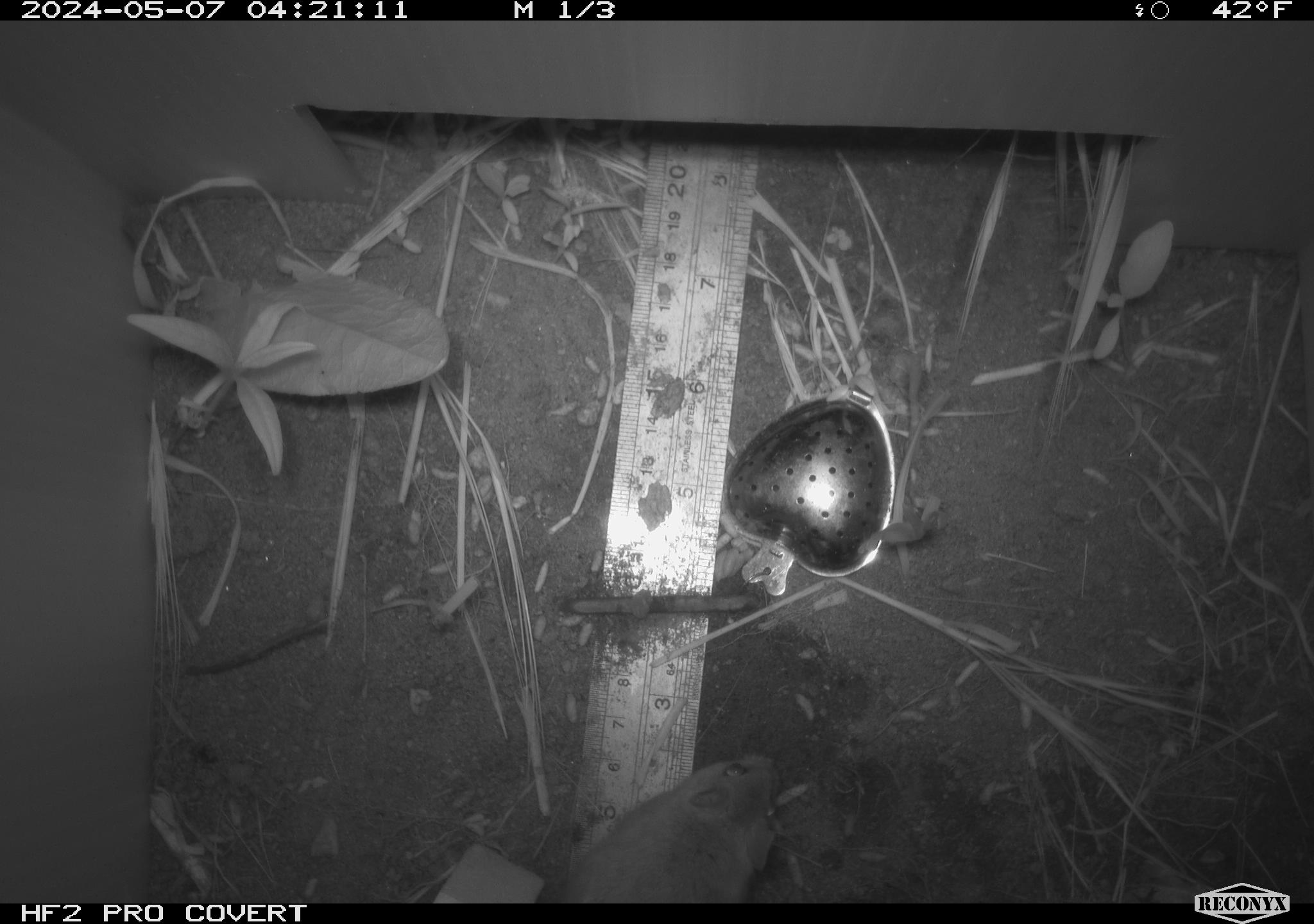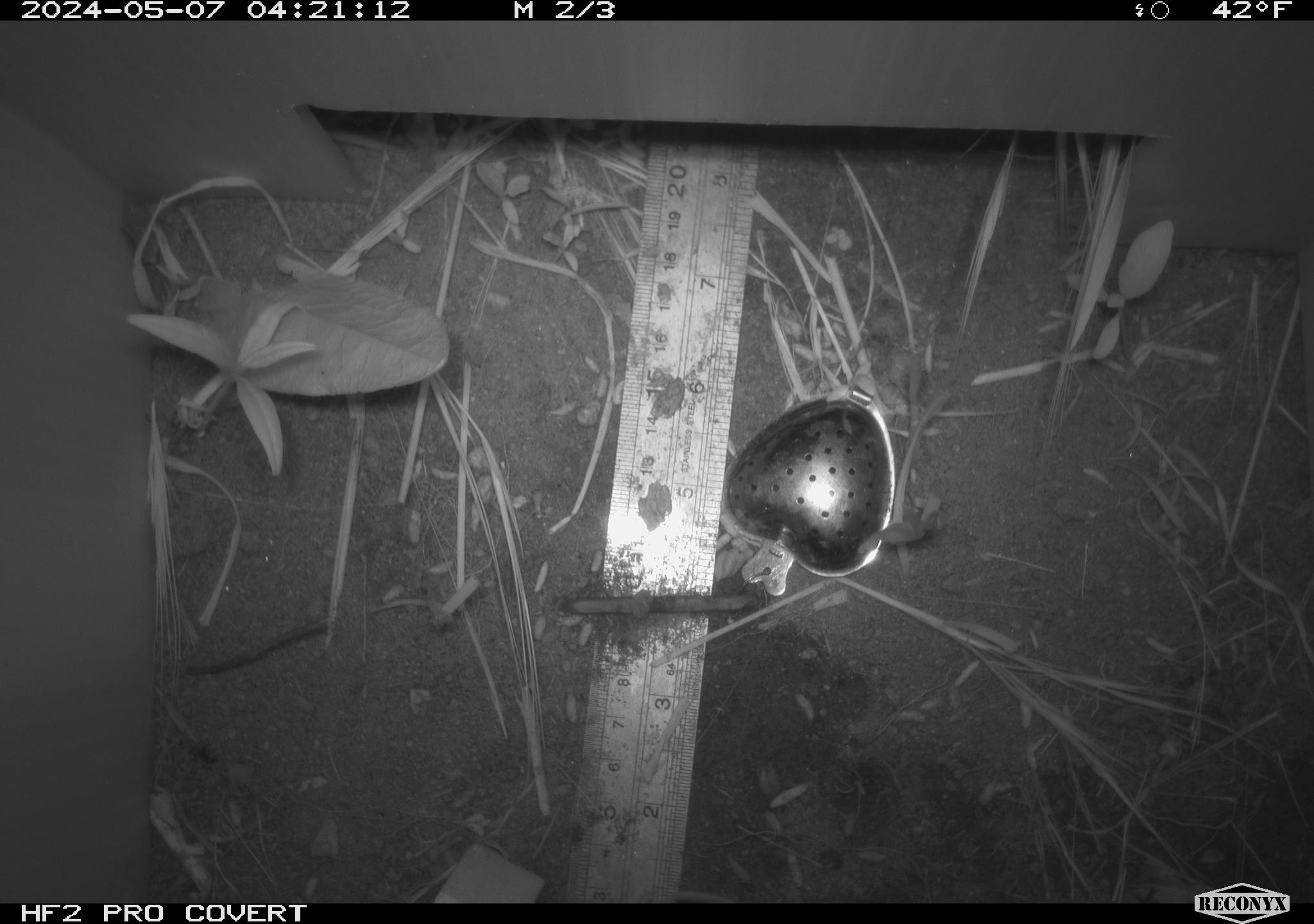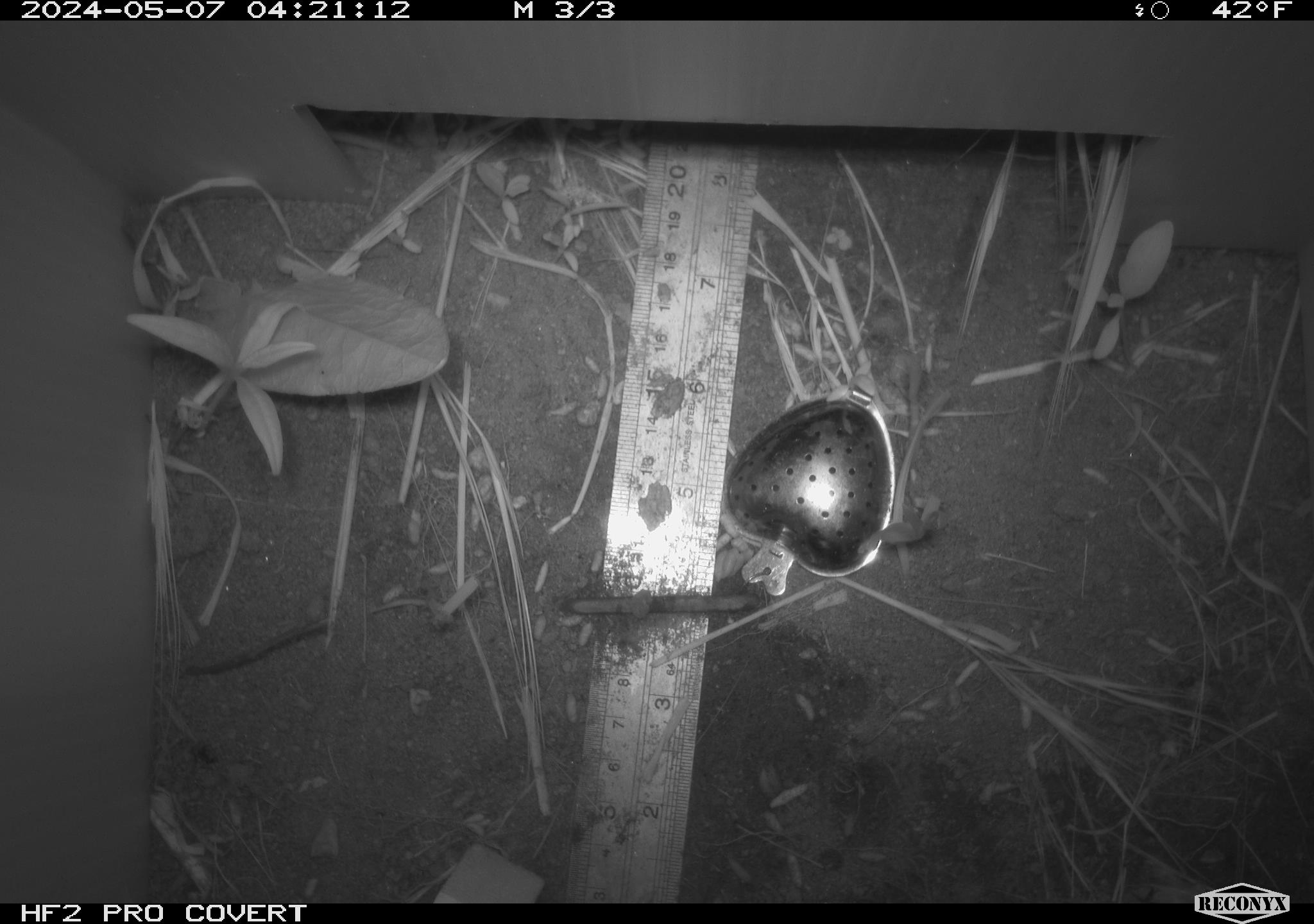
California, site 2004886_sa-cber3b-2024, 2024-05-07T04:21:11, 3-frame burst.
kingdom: Animalia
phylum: Chordata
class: Mammalia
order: Rodentia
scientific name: Rodentia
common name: mouse species